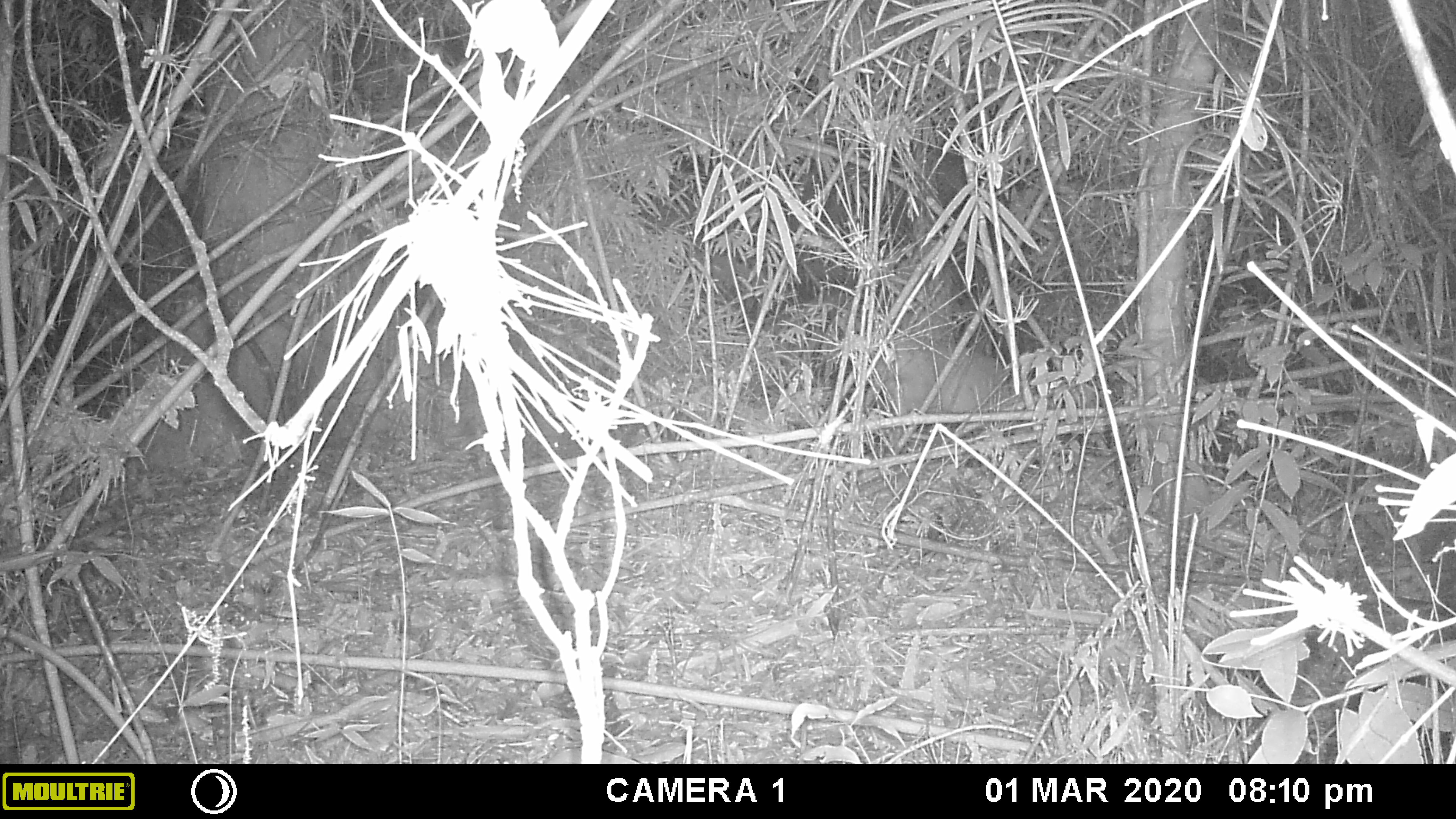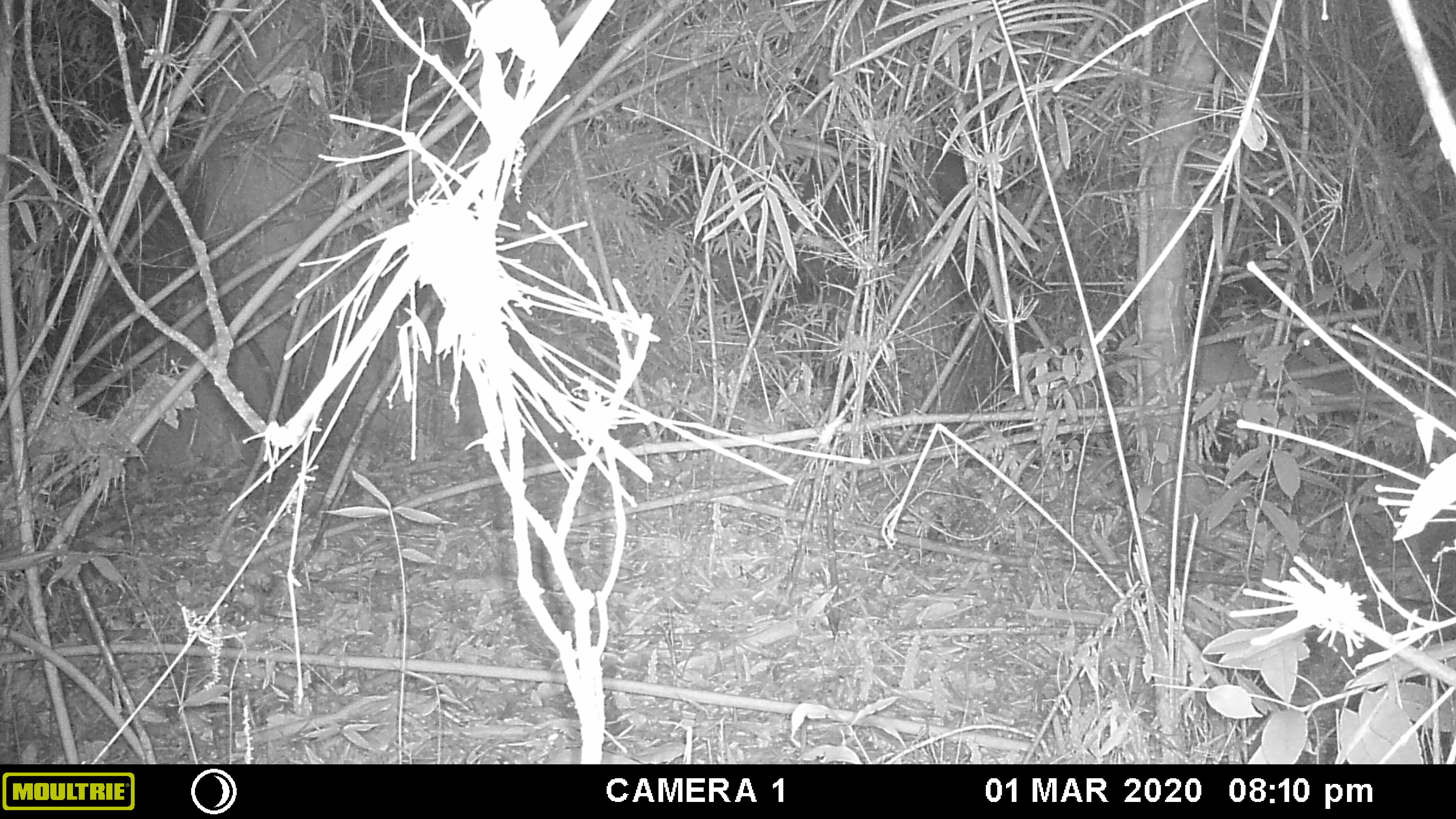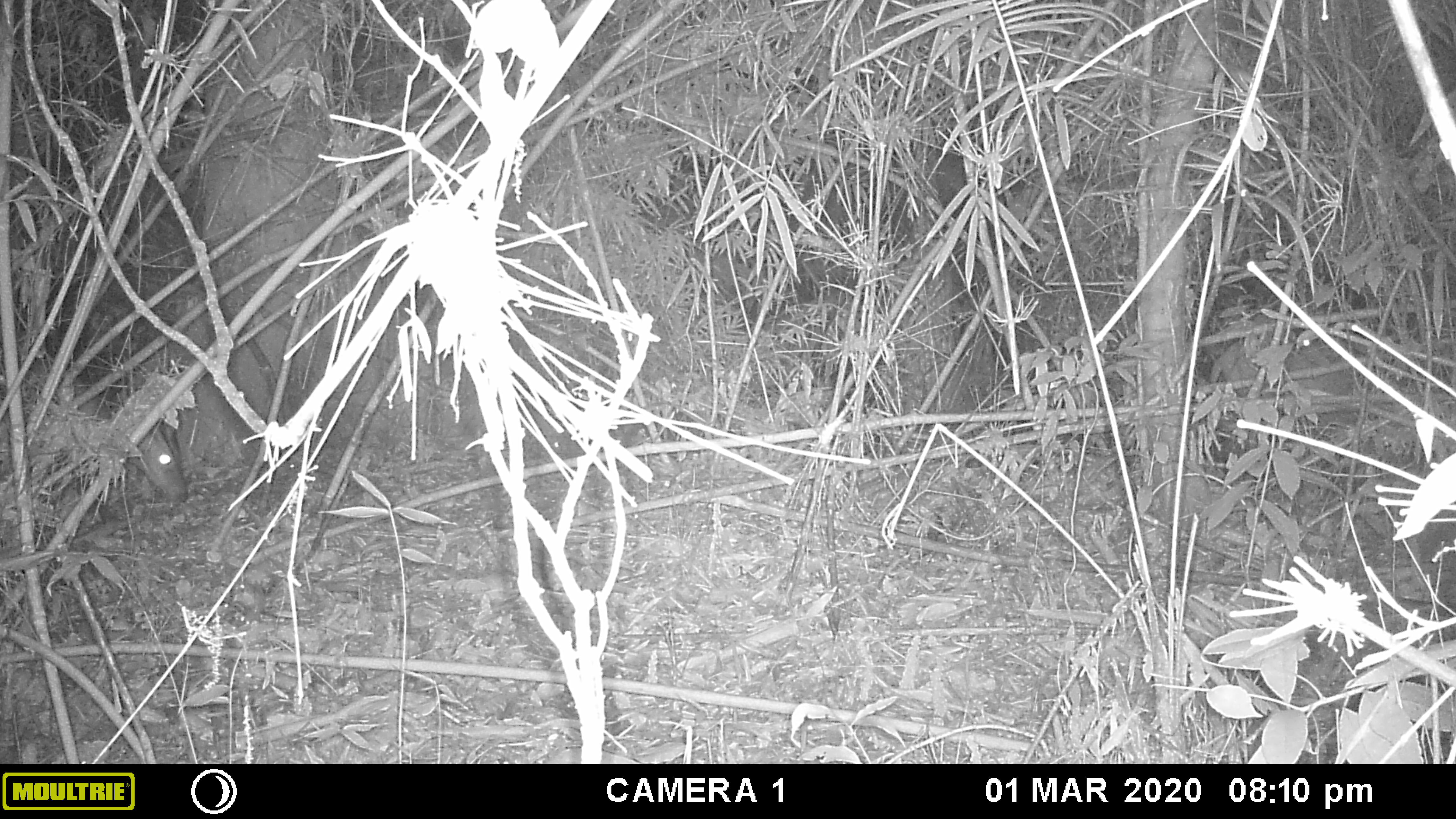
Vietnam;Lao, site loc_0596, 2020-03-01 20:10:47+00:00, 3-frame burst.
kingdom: Animalia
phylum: Chordata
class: Mammalia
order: Artiodactyla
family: Cervidae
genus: Muntiacus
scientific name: Muntiacus rooseveltorum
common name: roosevelt's muntjac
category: roosevelts muntjac group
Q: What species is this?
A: Roosevelts muntjac group (roosevelt's muntjac) (Muntiacus rooseveltorum).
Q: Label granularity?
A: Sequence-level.